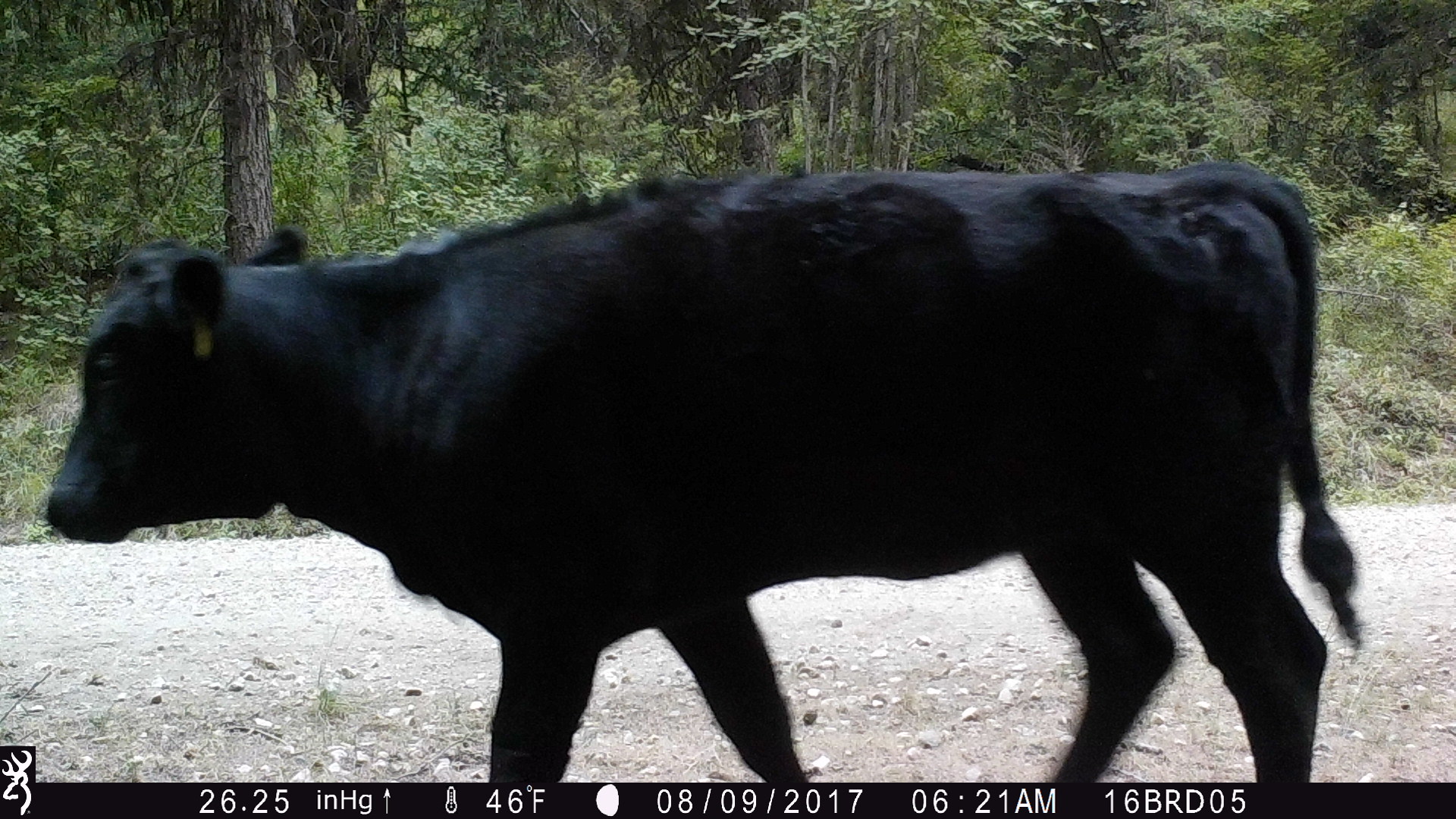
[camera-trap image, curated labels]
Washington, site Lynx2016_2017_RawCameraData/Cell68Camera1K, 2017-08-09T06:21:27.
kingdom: Animalia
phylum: Chordata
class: Mammalia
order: Artiodactyla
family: Bovidae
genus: Bos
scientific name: Bos taurus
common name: domestic cattle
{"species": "domestic cattle (Bos taurus)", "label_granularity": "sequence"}